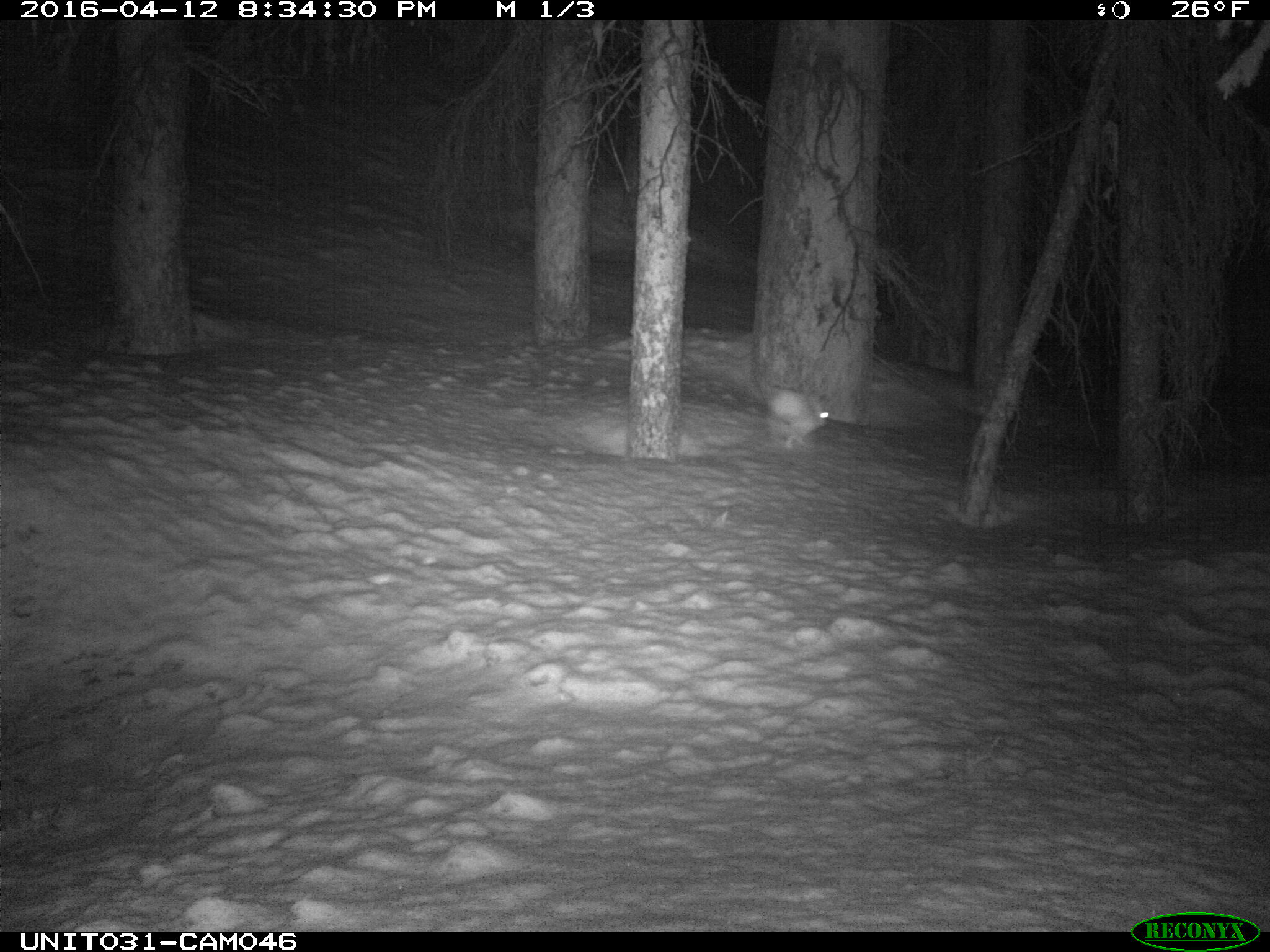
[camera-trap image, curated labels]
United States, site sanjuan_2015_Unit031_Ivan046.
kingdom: Animalia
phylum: Chordata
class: Mammalia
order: Lagomorpha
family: Leporidae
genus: Lepus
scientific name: Lepus americanus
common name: snowshoe hare